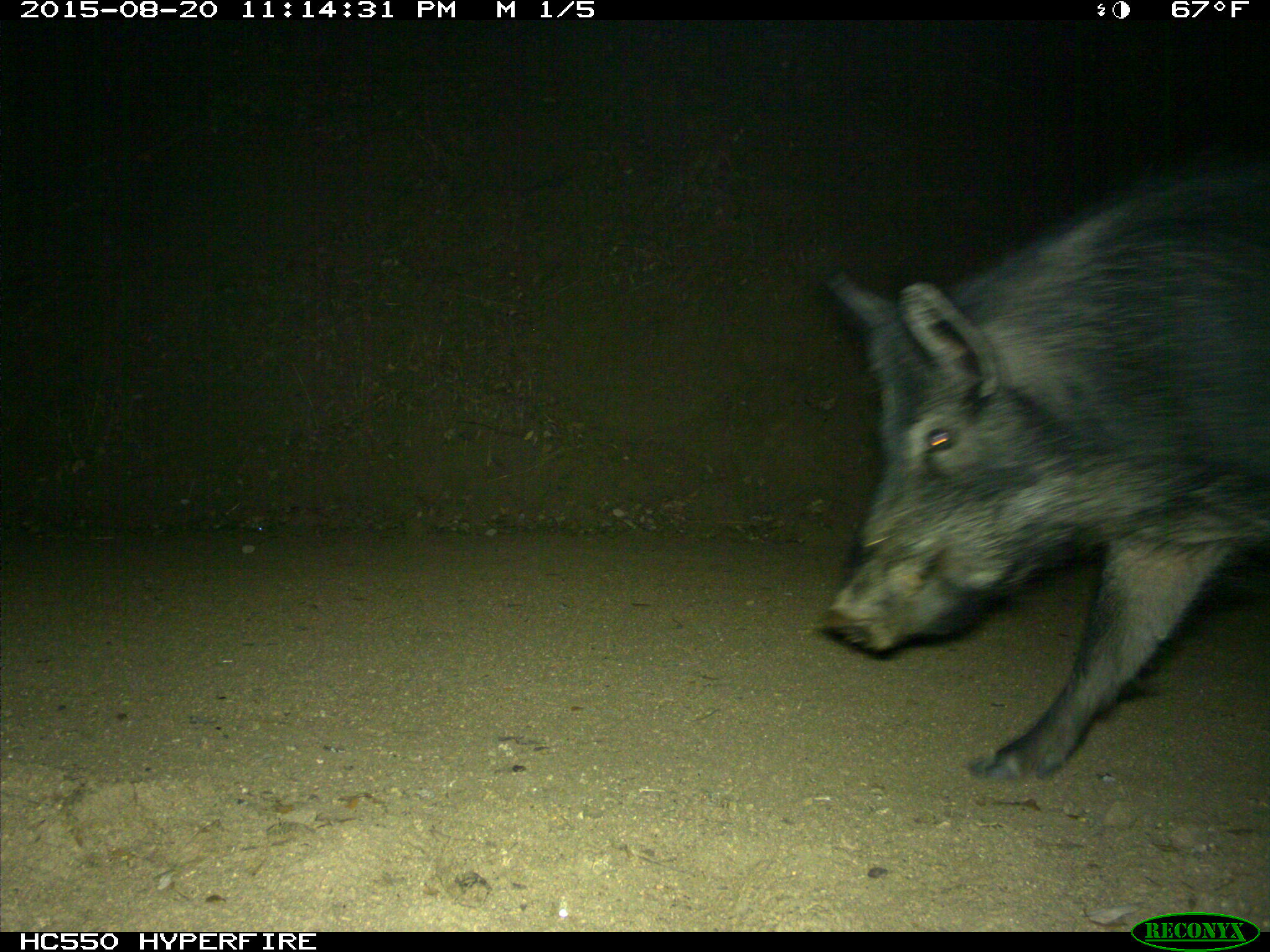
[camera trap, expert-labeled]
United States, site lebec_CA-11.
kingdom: Animalia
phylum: Chordata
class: Mammalia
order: Artiodactyla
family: Suidae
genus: Sus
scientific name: Sus scrofa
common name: wild boar